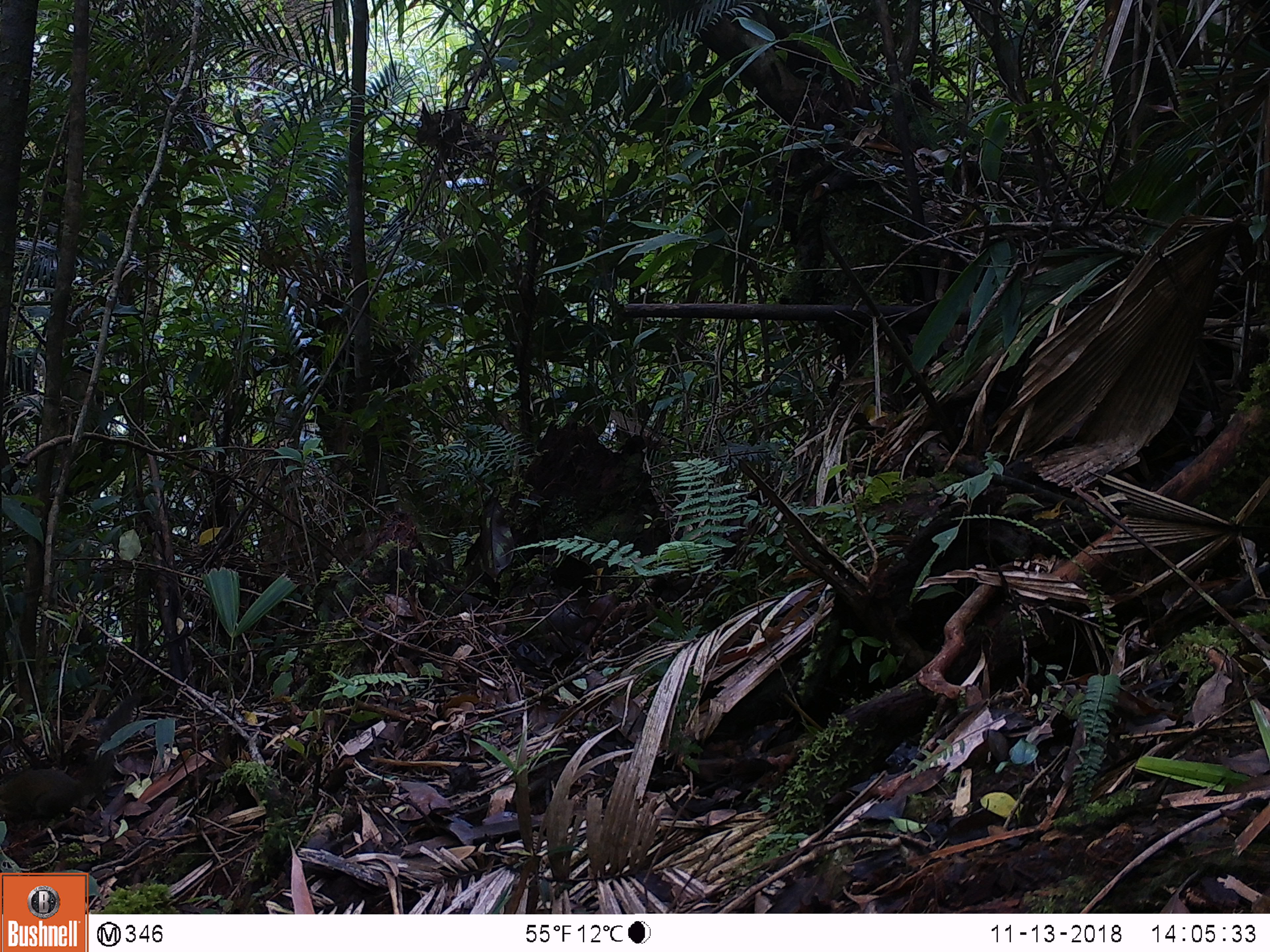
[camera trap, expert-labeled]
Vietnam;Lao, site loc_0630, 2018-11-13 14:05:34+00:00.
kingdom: Animalia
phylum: Chordata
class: Mammalia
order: Rodentia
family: Sciuridae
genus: Dremomys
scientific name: Dremomys rufigenis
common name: red-cheeked squirrel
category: red cheeked squirrel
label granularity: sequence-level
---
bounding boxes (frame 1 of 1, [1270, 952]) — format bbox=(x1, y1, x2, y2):
red cheeked squirrel: bbox=(0, 764, 85, 819)